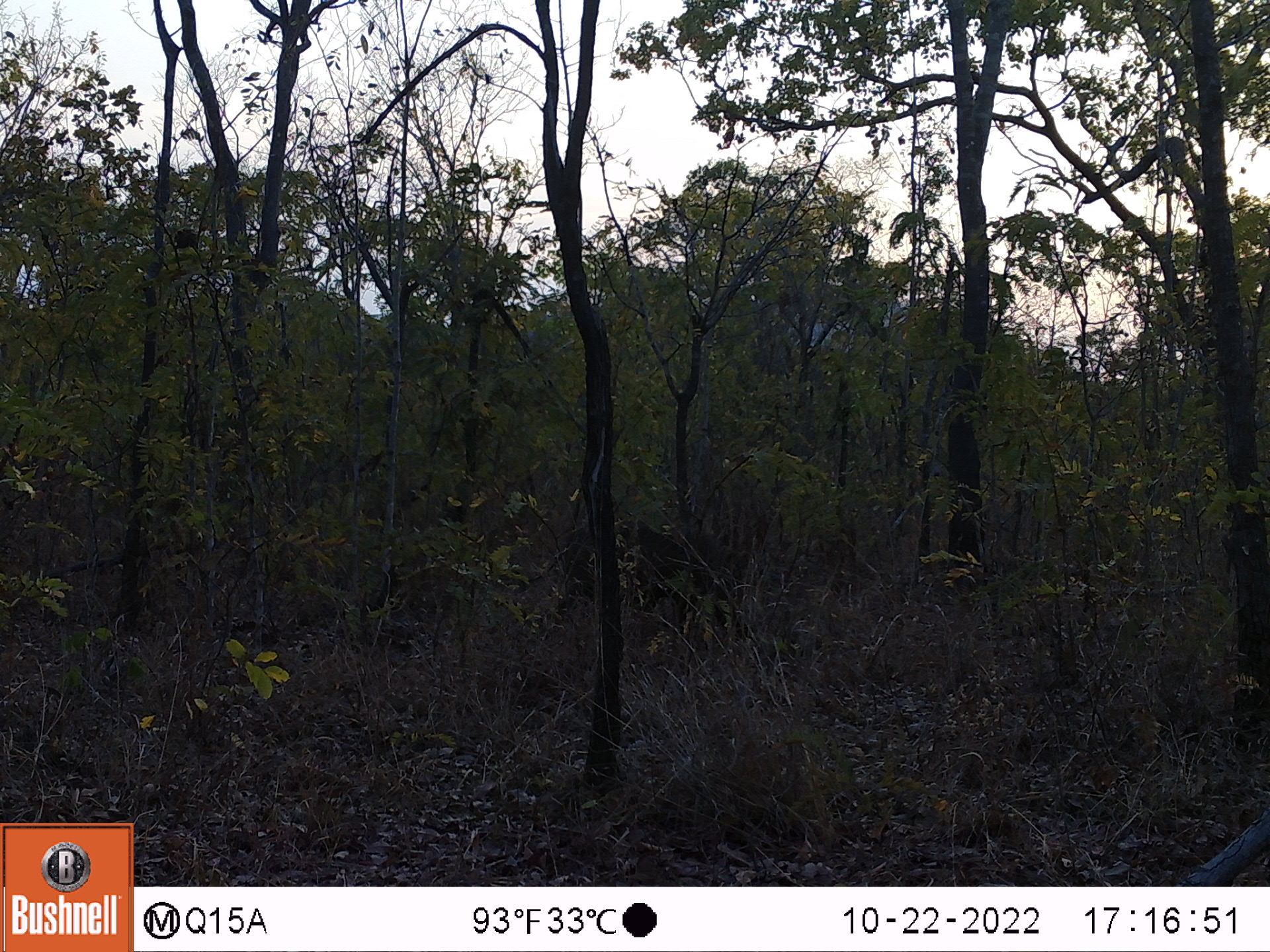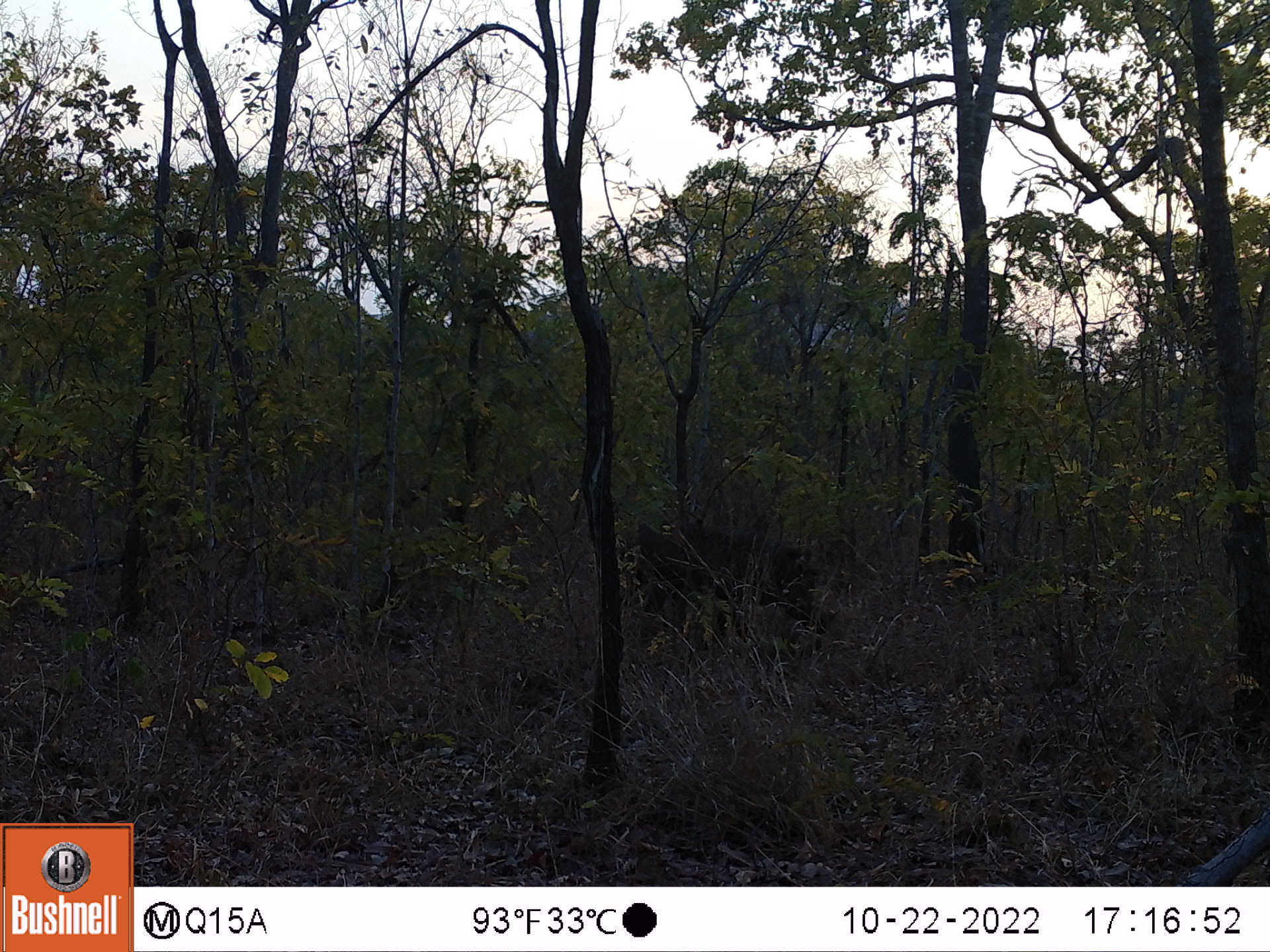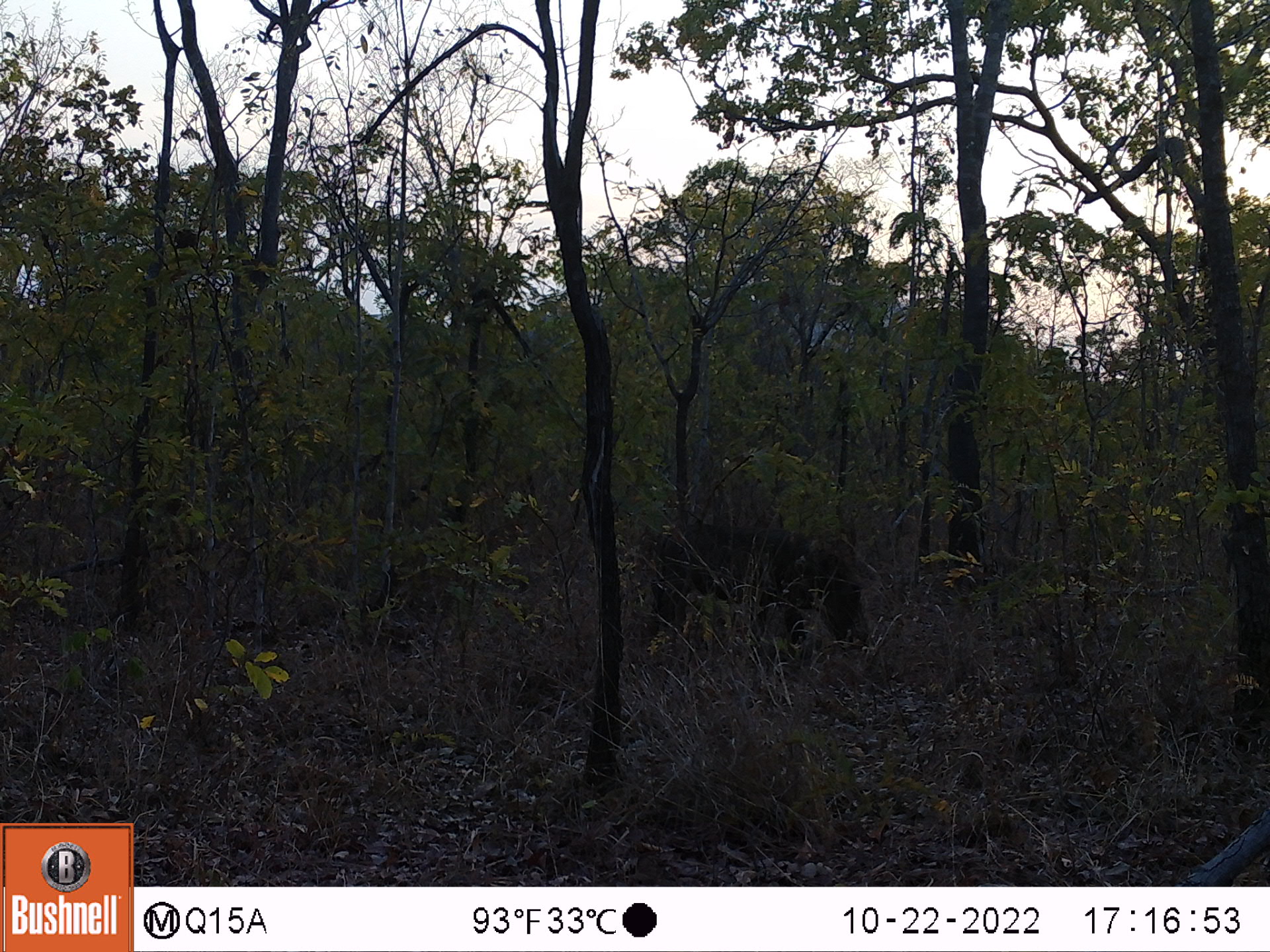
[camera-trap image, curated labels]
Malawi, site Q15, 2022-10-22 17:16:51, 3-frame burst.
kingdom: Animalia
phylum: Chordata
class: Mammalia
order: Artiodactyla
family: Suidae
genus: Phacochoerus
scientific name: Phacochoerus africanus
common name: common warthog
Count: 1.